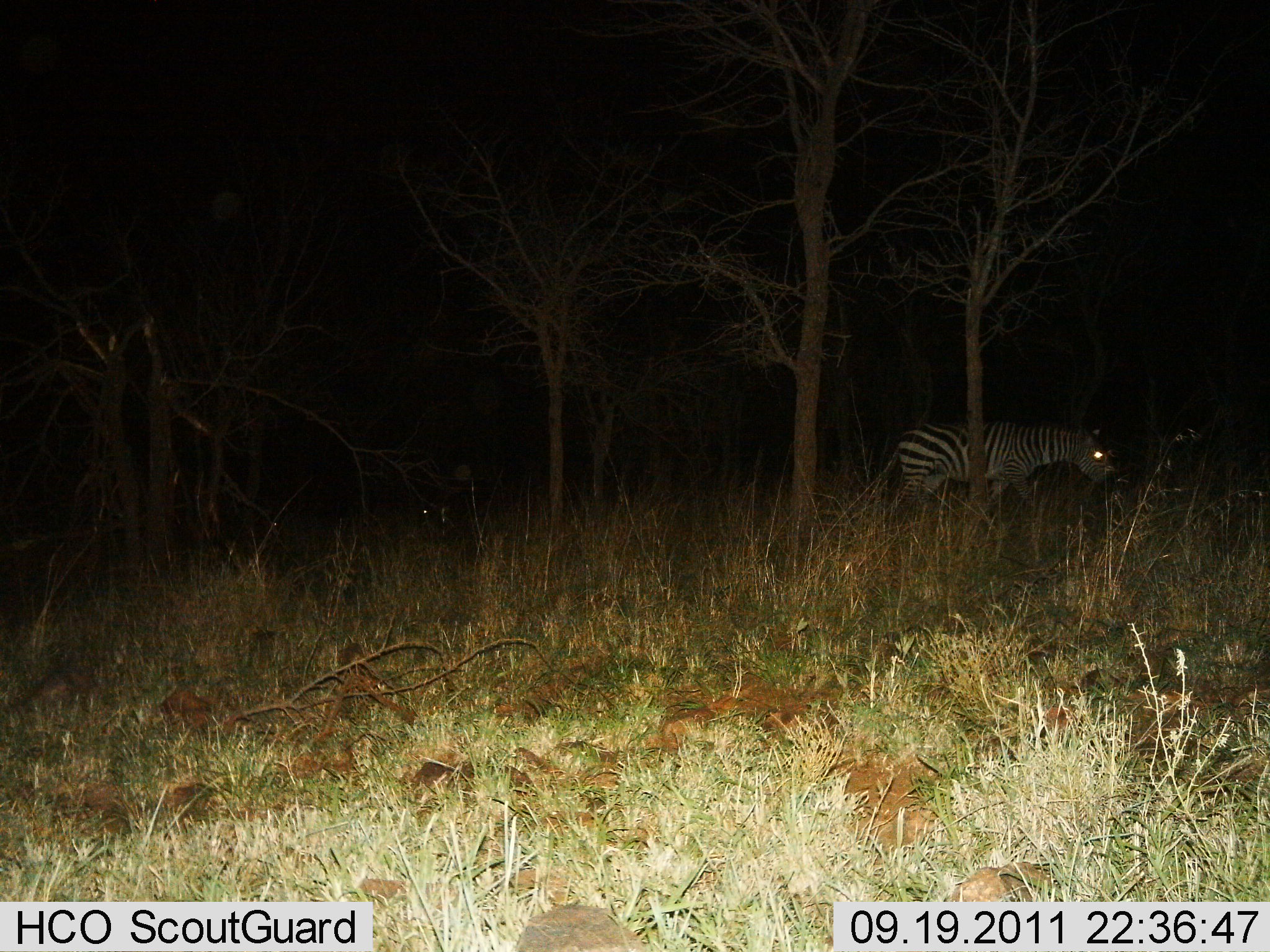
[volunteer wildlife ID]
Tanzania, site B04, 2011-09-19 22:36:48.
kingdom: Animalia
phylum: Chordata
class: Mammalia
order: Perissodactyla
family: Equidae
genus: Equus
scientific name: Equus quagga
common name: plains zebra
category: zebra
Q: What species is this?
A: Zebra (plains zebra) (Equus quagga).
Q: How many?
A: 1.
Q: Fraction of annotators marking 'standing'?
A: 33%.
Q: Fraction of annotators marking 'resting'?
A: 0%.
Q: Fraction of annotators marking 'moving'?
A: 75%.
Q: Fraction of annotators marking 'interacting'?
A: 0%.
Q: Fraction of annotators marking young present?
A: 0%.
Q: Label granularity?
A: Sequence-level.